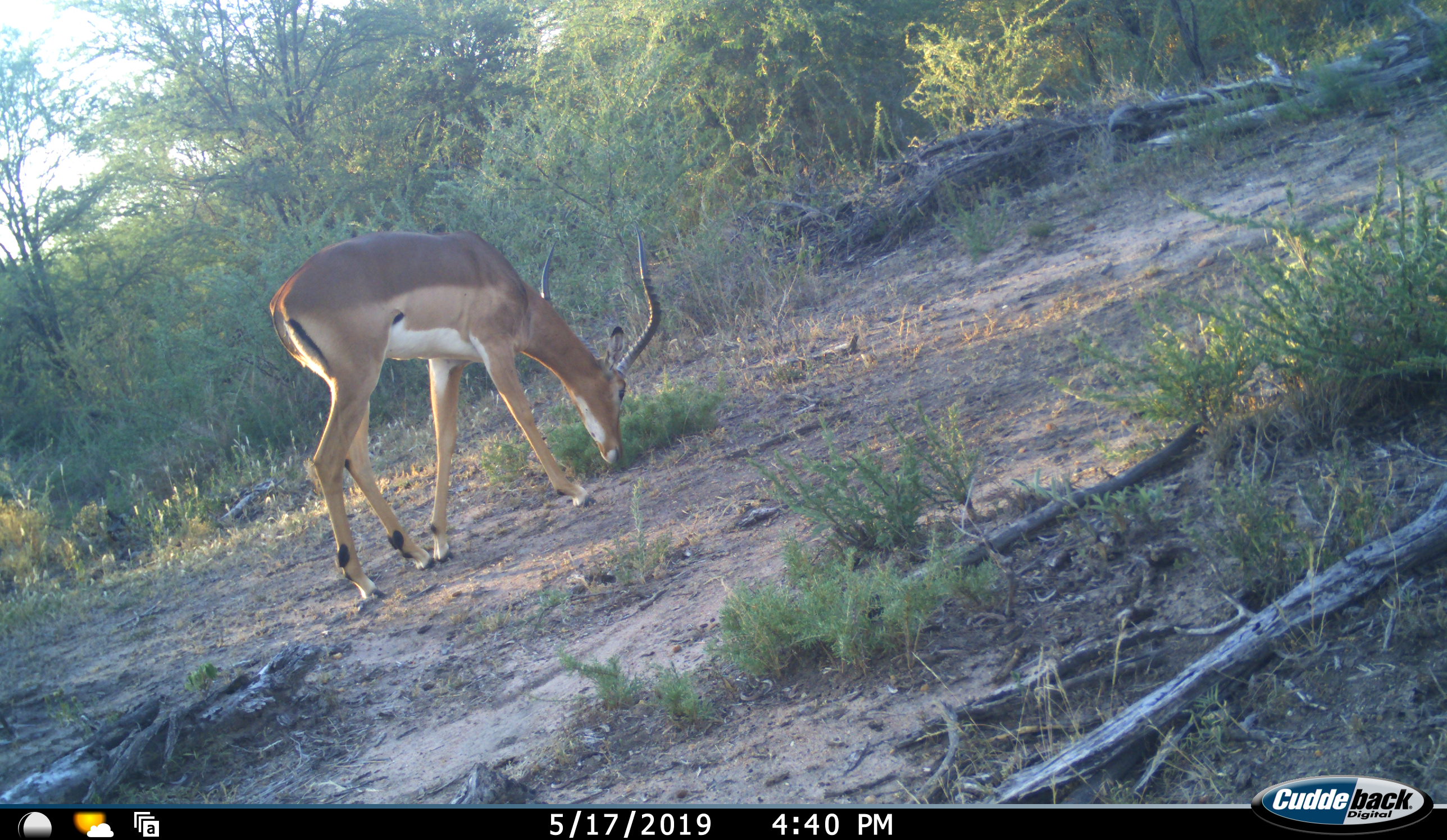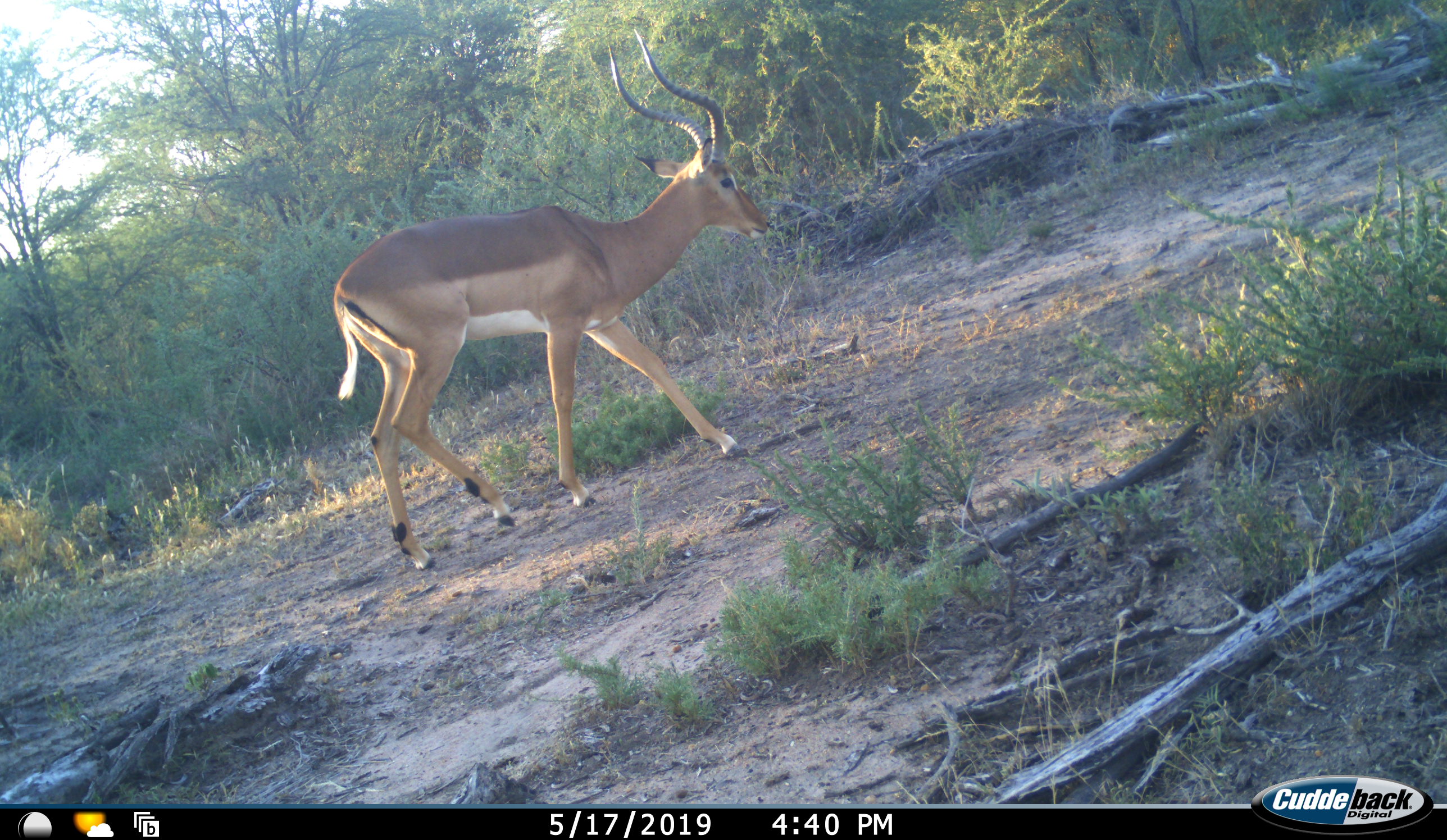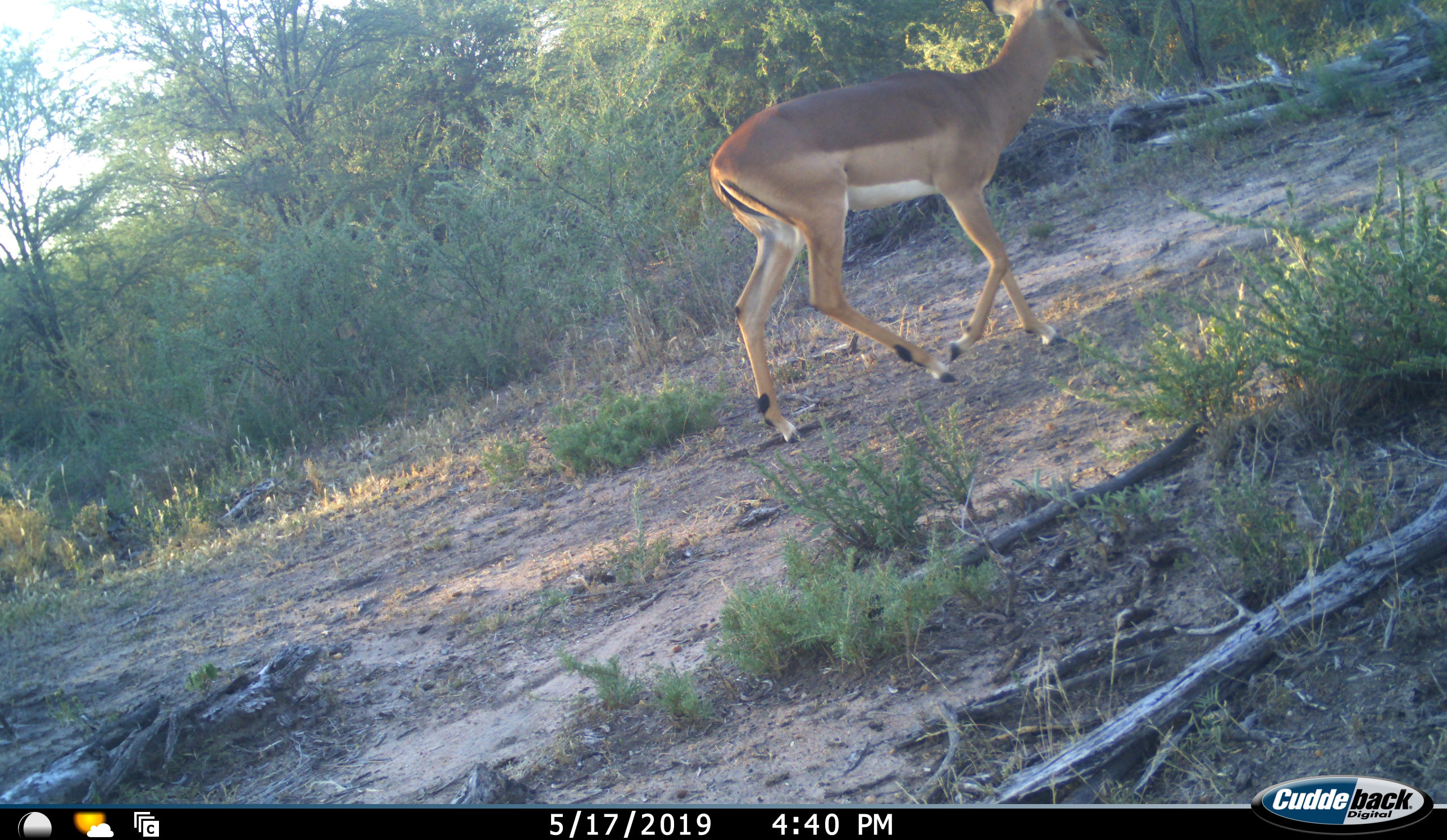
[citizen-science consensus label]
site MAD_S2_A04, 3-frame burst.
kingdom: Animalia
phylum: Chordata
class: Mammalia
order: Artiodactyla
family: Bovidae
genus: Aepyceros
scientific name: Aepyceros melampus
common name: impala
Impala (Aepyceros melampus), count 1. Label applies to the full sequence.